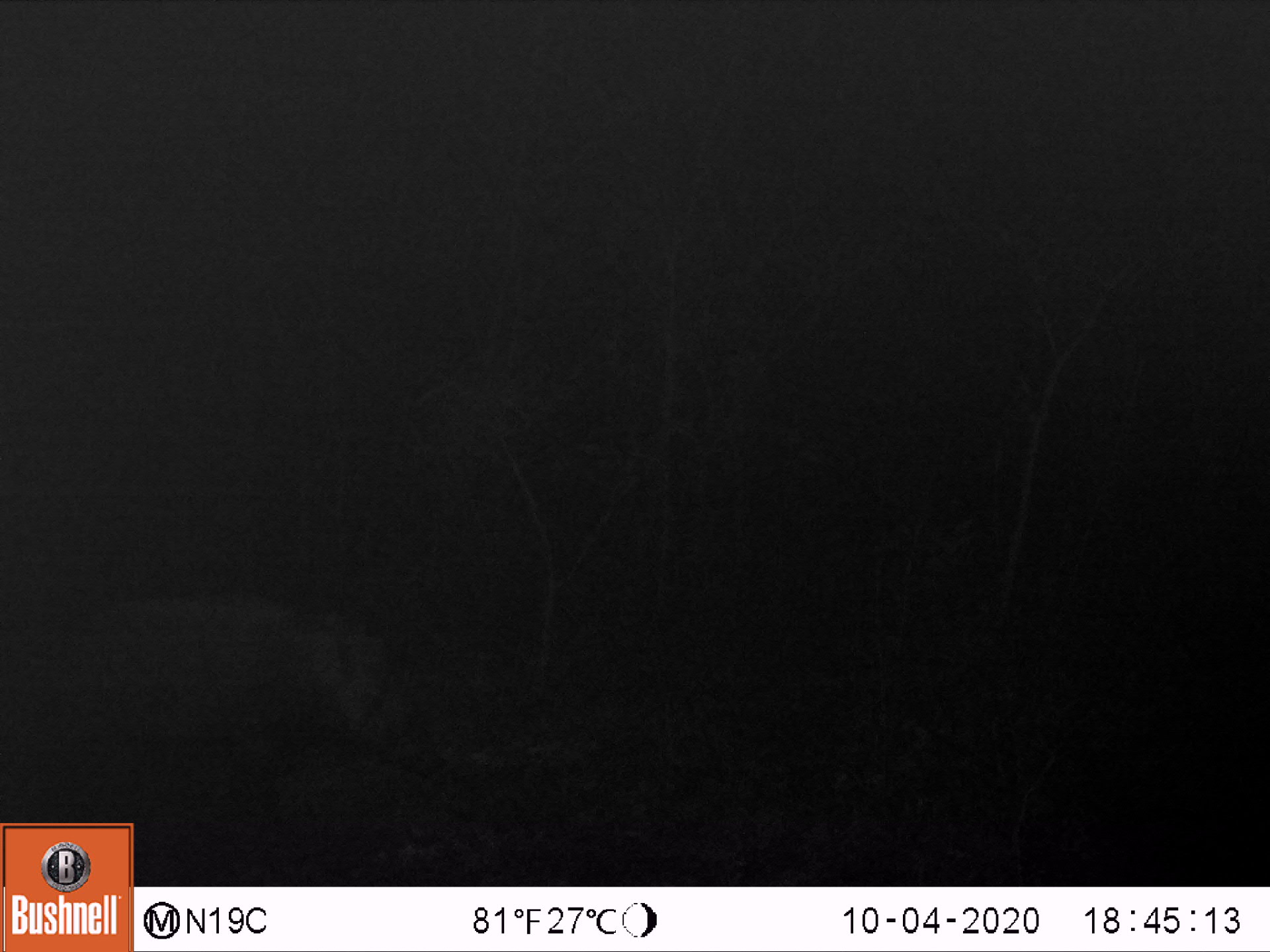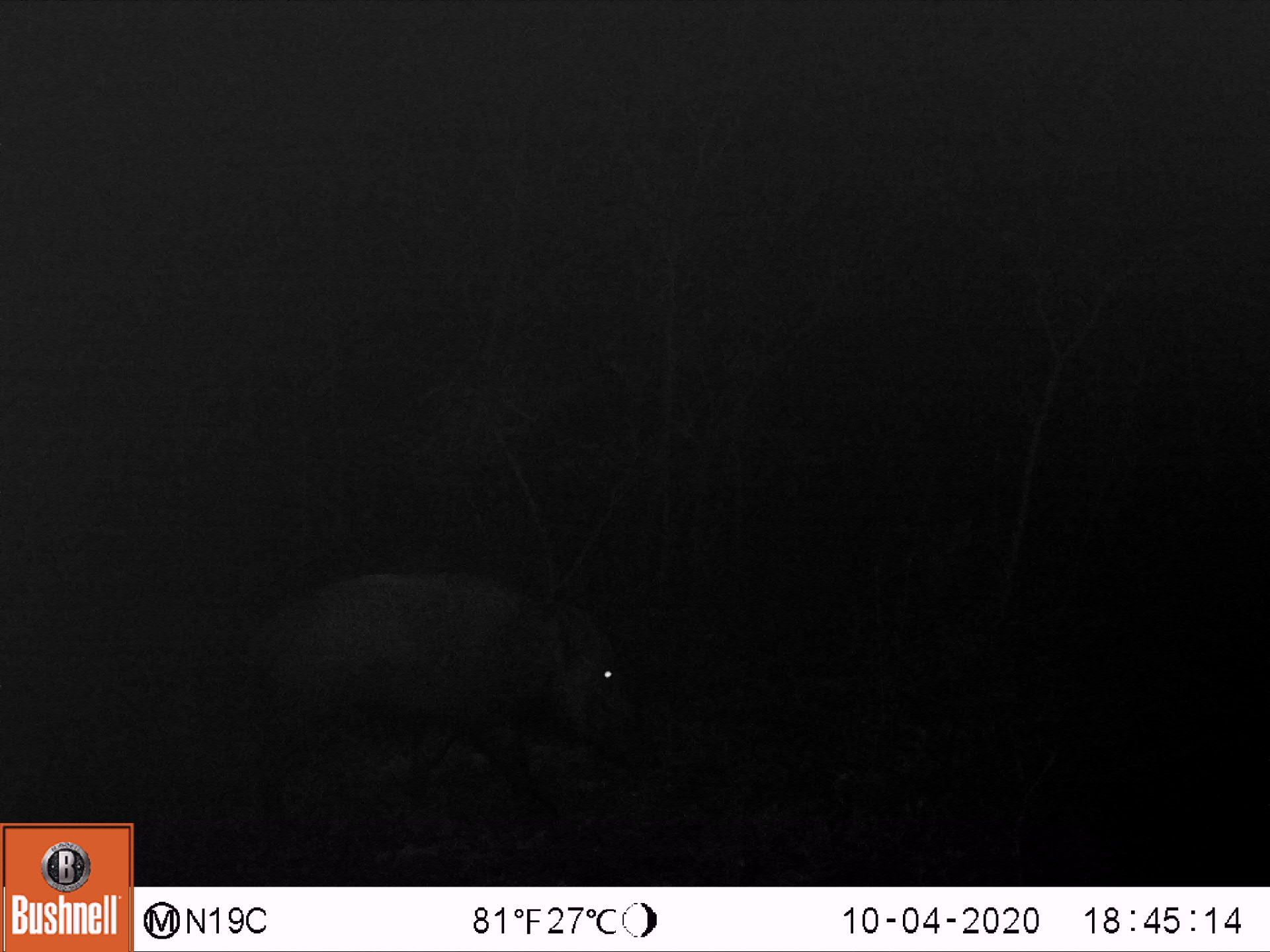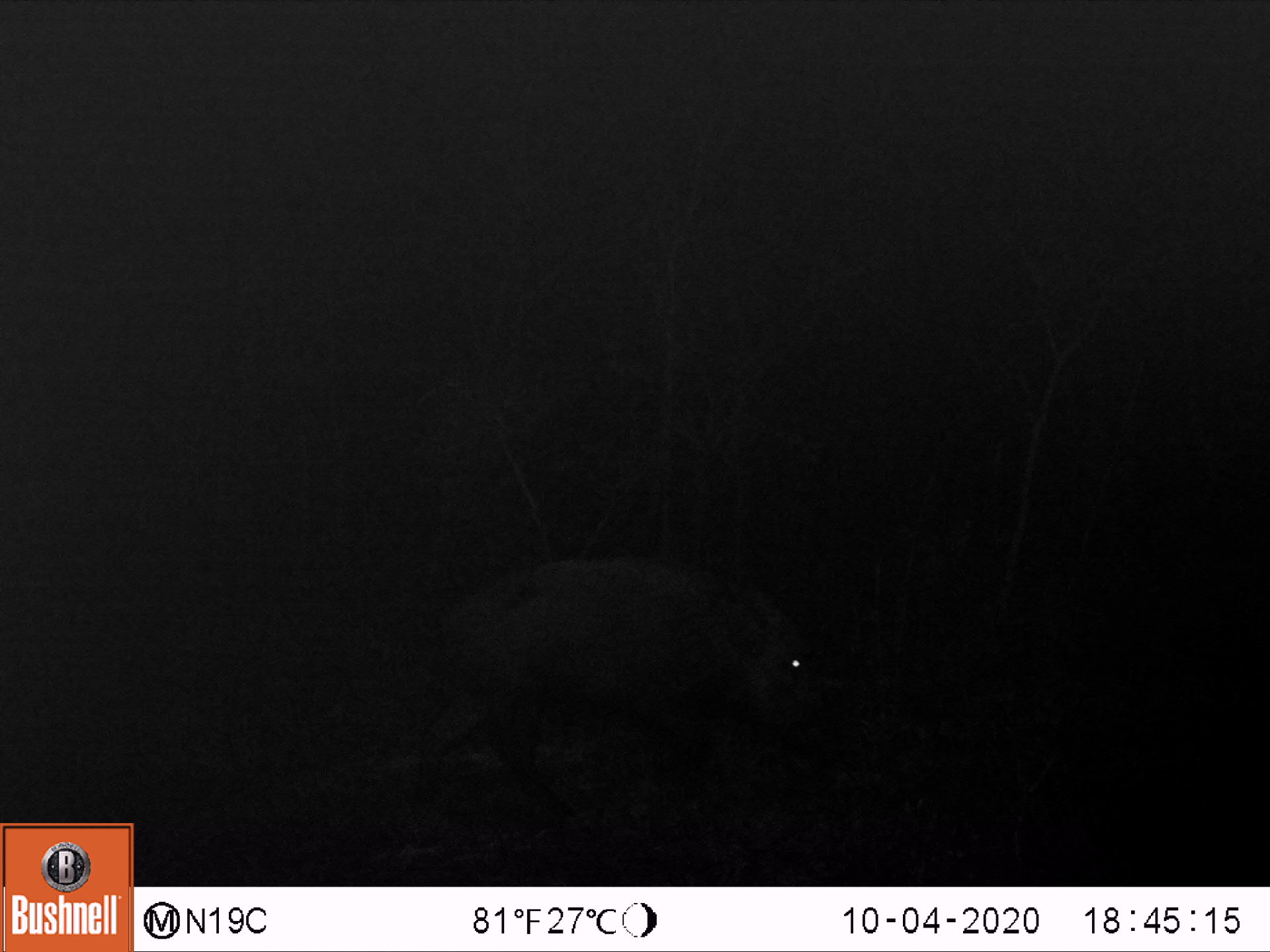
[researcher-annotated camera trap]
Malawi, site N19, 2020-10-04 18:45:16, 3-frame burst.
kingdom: Animalia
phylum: Chordata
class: Mammalia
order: Artiodactyla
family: Suidae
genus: Potamochoerus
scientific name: Potamochoerus larvatus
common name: bushpig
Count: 1.